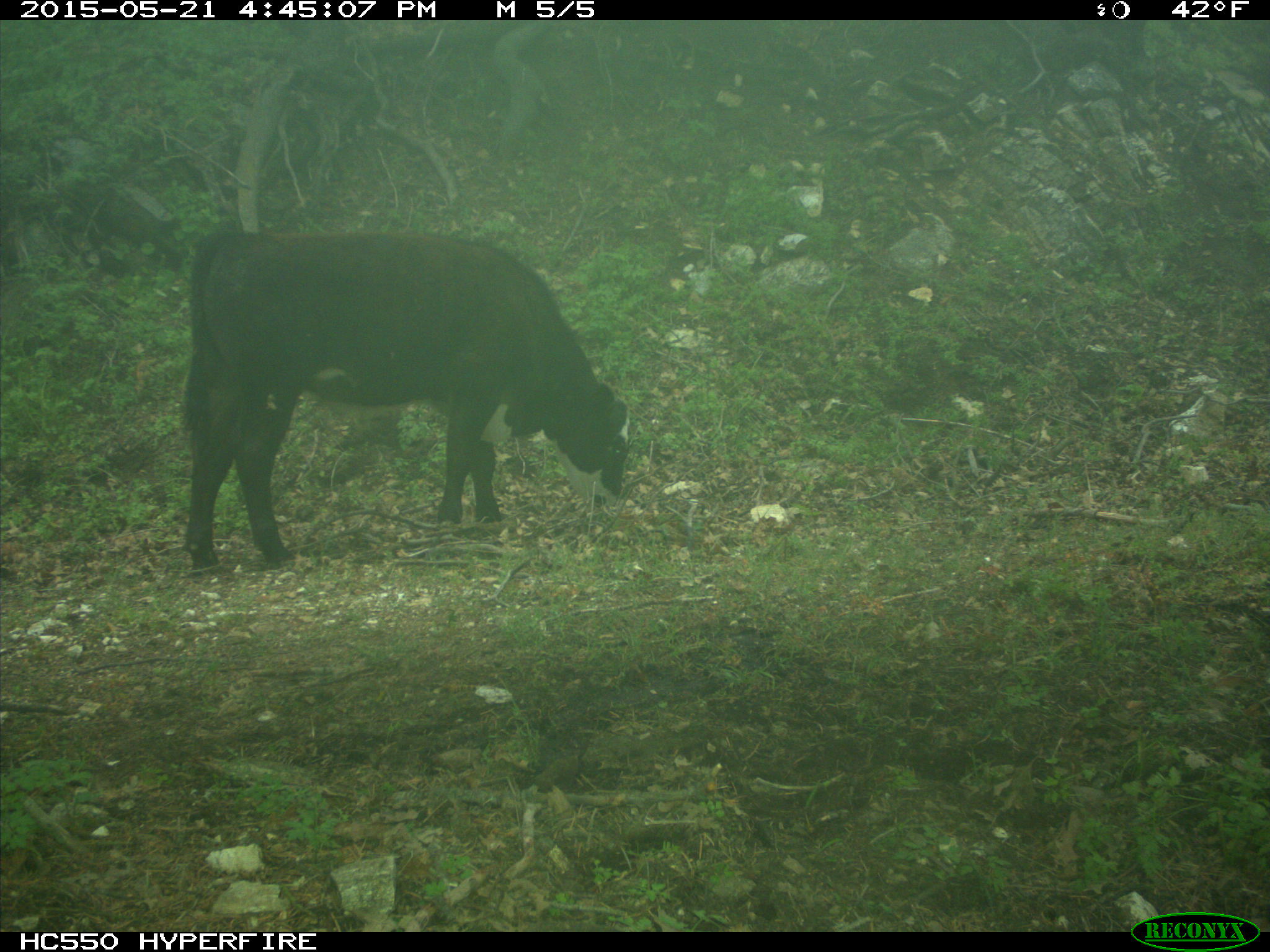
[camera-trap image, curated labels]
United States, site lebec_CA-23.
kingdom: Animalia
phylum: Chordata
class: Mammalia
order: Artiodactyla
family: Bovidae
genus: Bos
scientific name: Bos taurus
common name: domestic cow